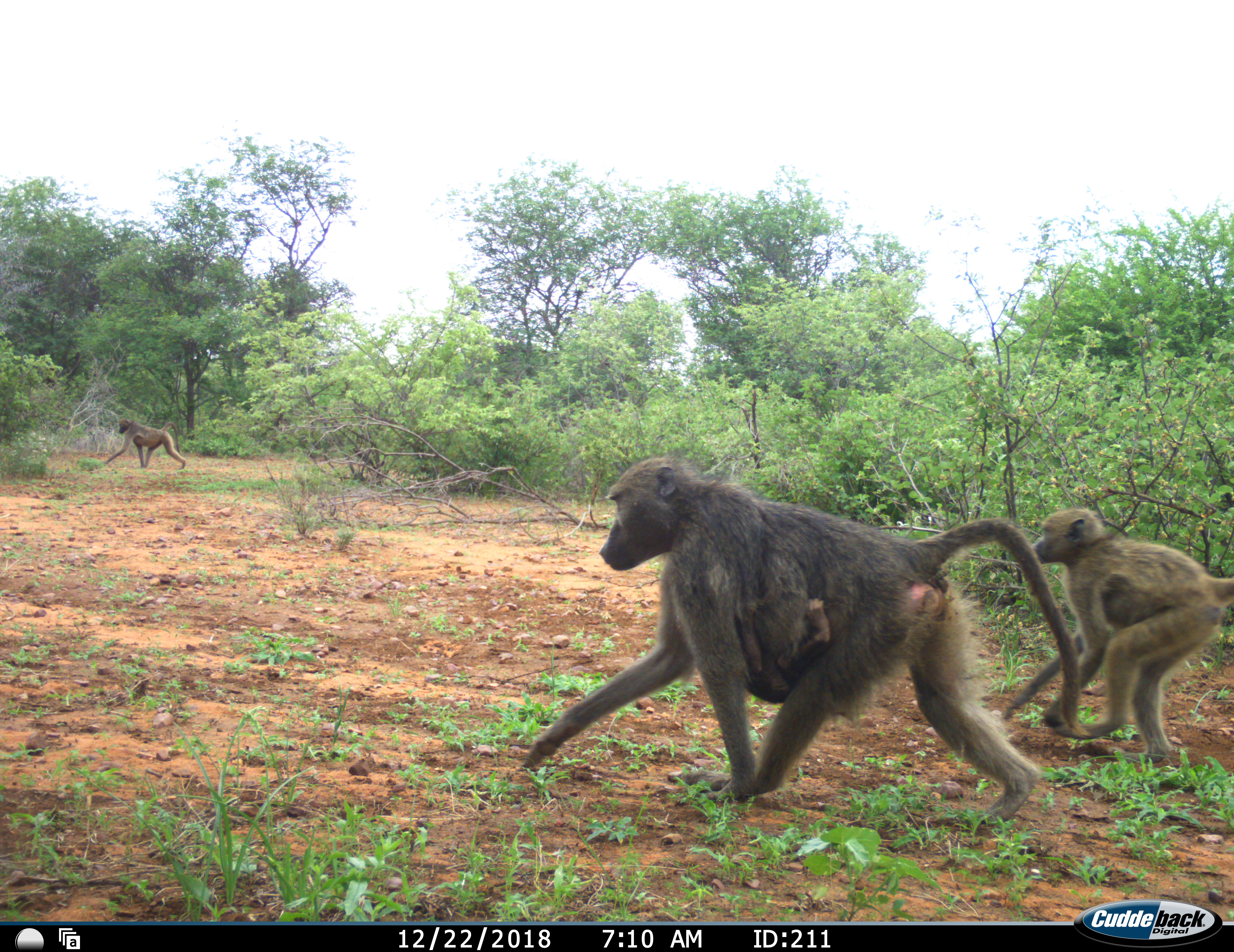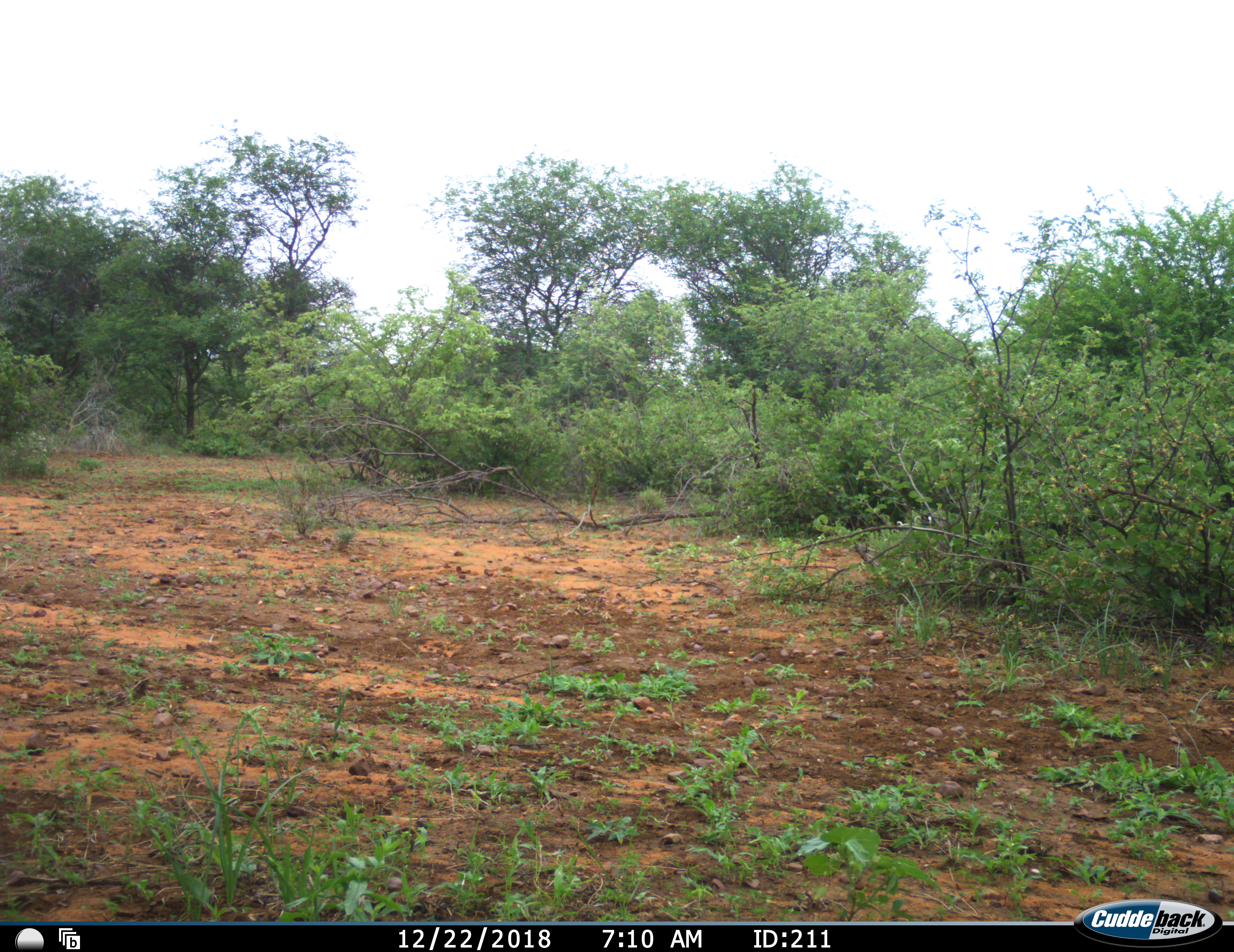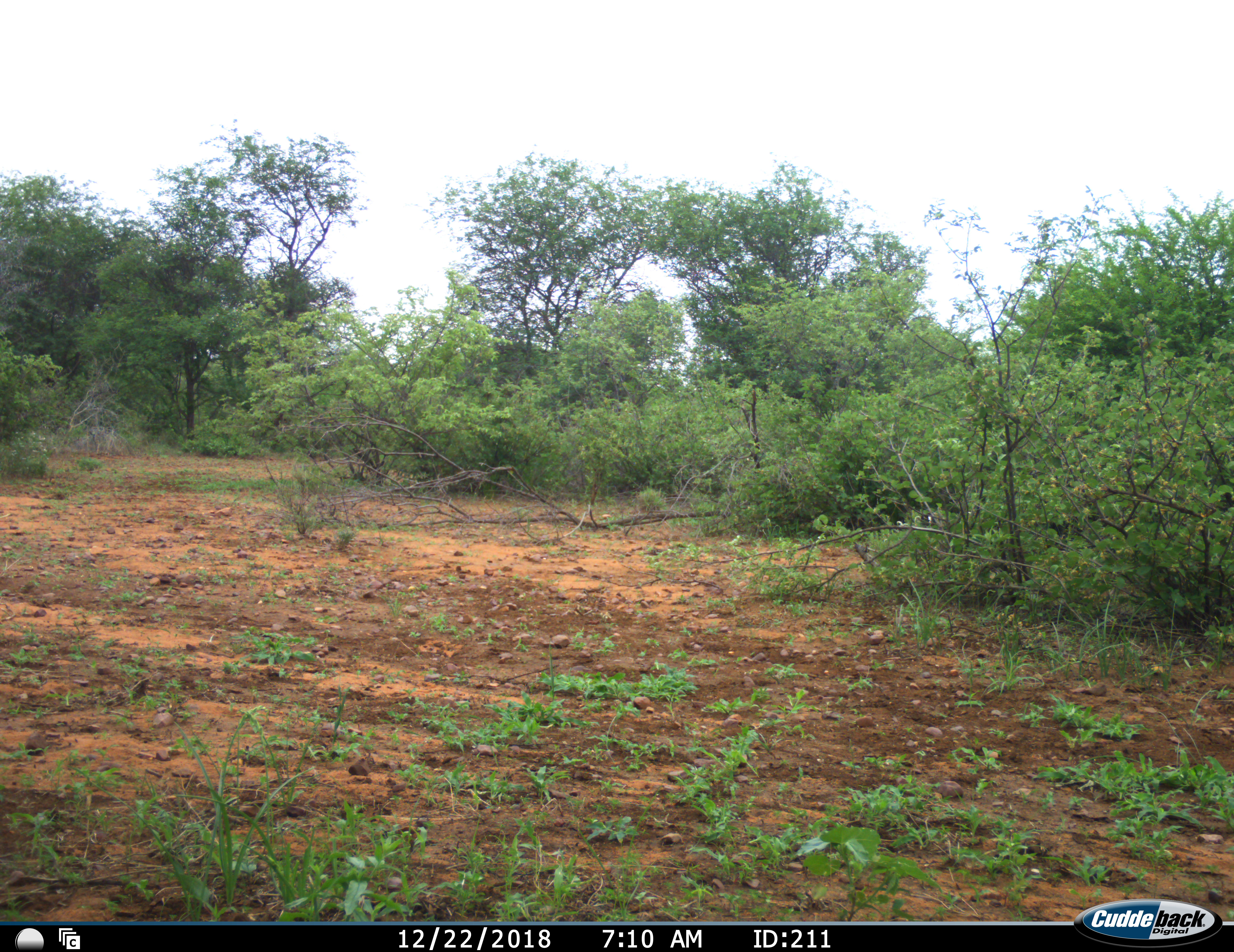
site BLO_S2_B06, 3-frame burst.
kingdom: Animalia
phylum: Chordata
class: Mammalia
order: Primates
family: Cercopithecidae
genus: Papio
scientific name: Papio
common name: baboon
Baboon (Papio), count 3. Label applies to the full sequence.